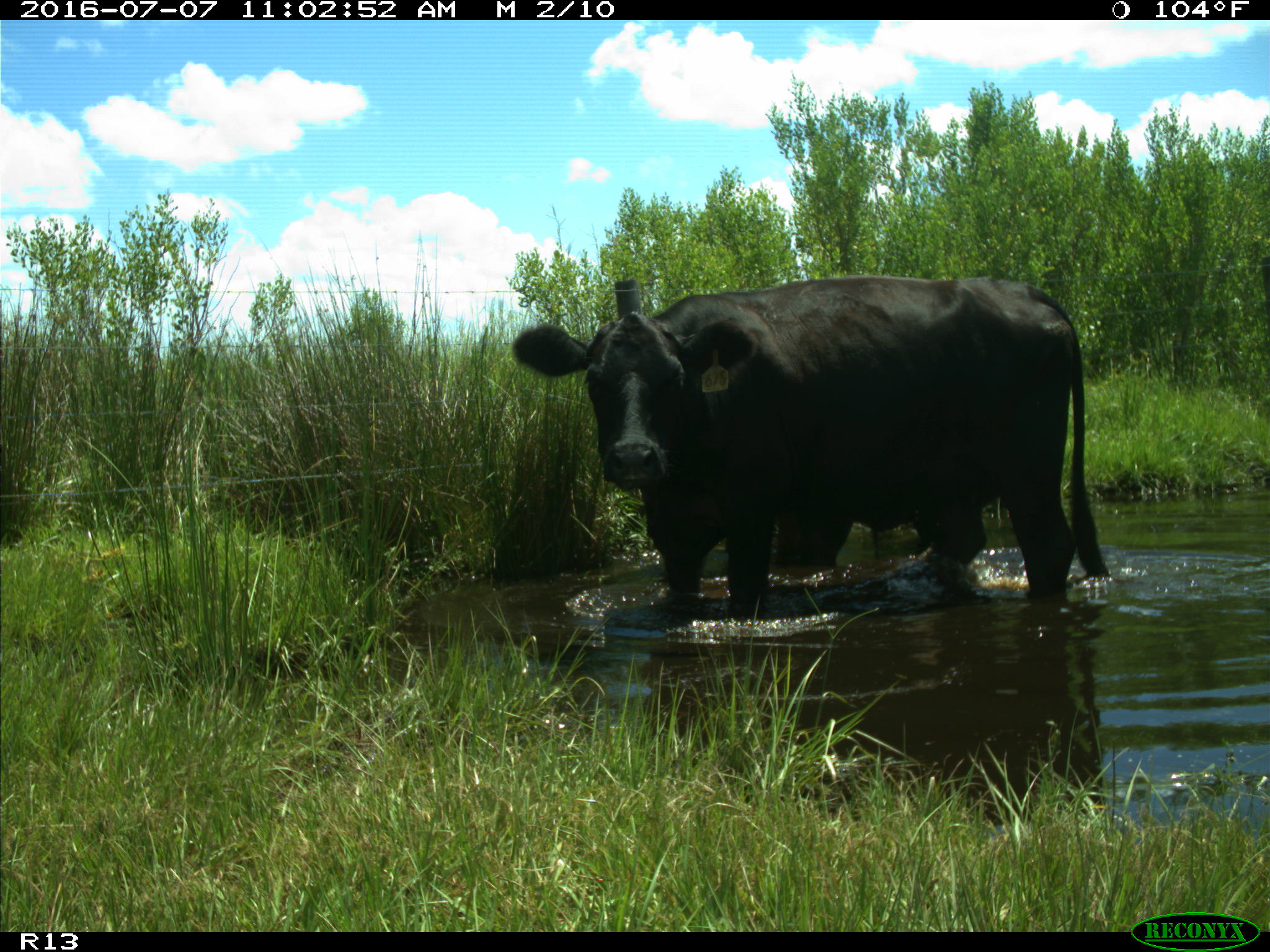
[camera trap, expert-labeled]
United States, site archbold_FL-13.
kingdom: Animalia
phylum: Chordata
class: Mammalia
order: Artiodactyla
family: Bovidae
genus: Bos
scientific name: Bos taurus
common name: domestic cow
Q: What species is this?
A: Bos taurus (domestic cow).